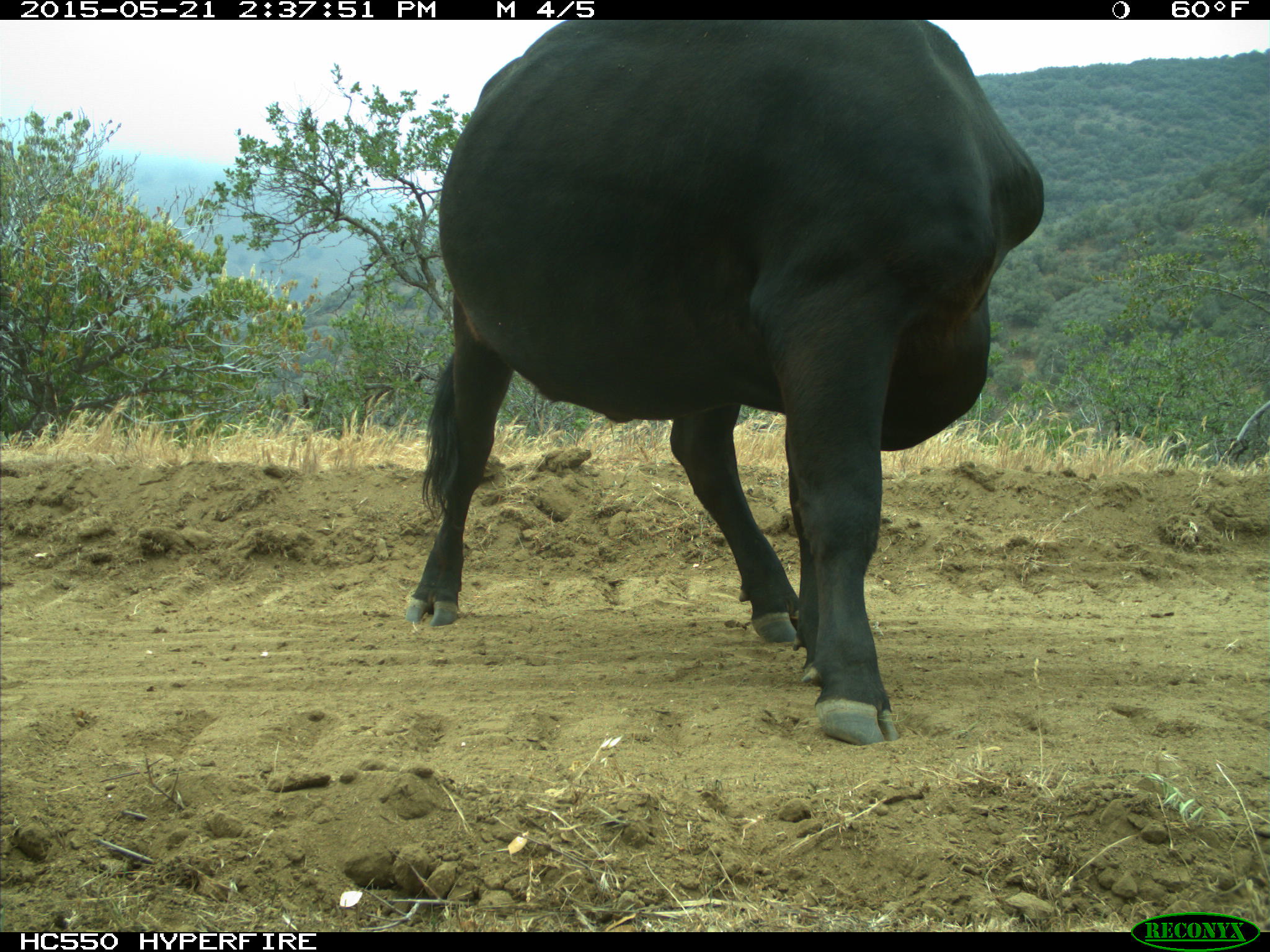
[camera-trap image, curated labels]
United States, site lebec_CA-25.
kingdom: Animalia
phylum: Chordata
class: Mammalia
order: Artiodactyla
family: Bovidae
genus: Bos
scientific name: Bos taurus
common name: domestic cow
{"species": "Bos taurus (domestic cow)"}